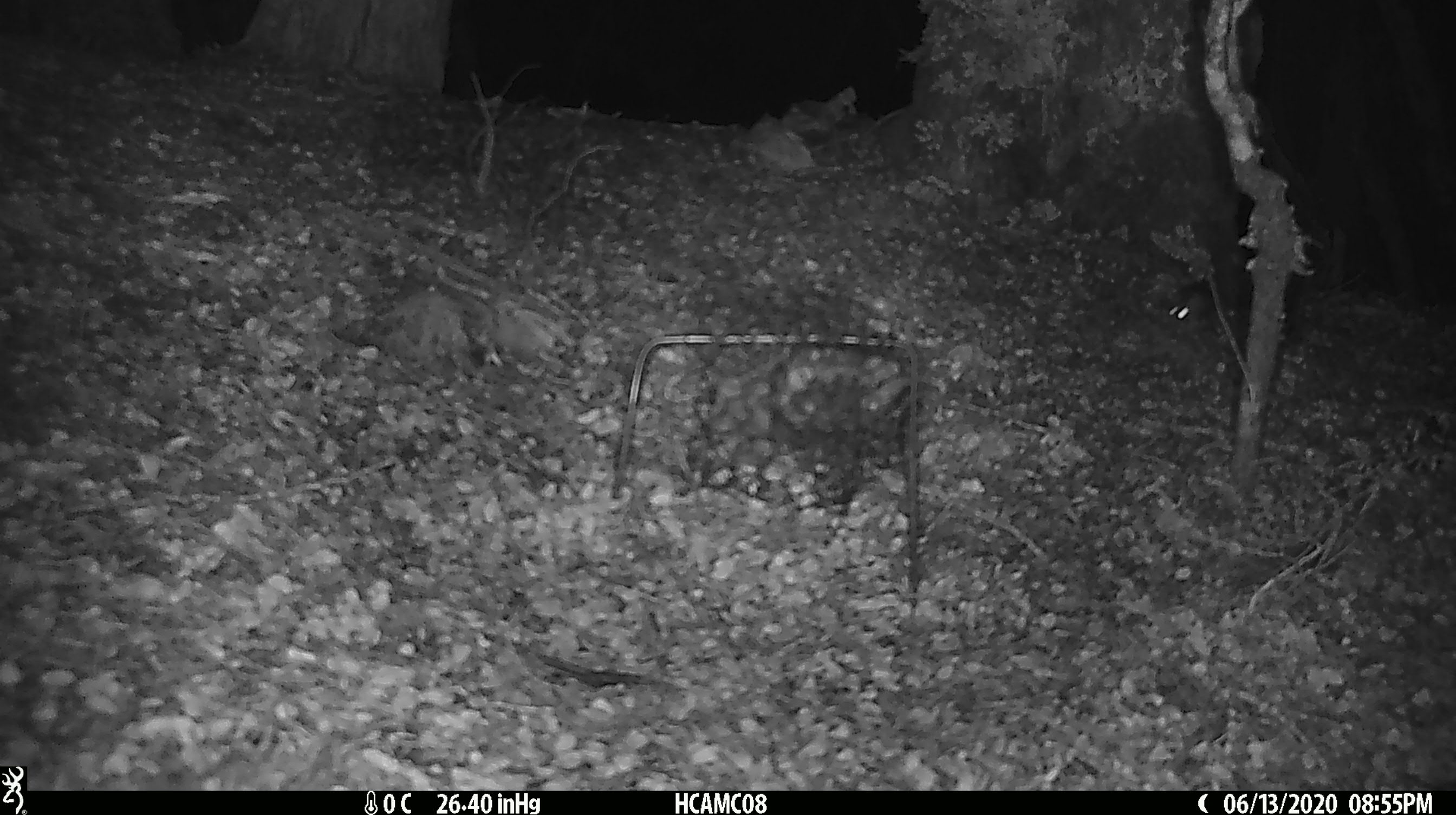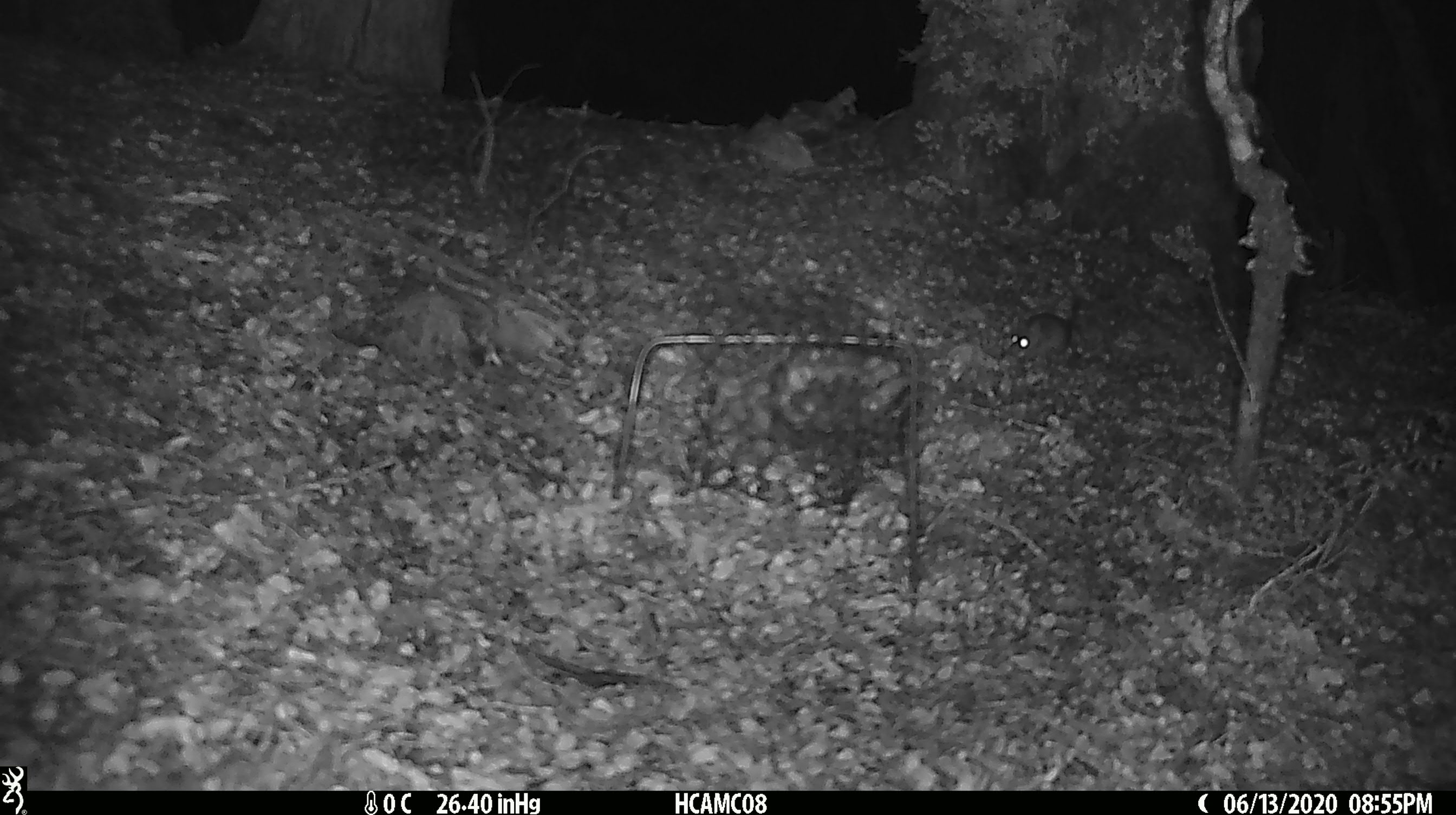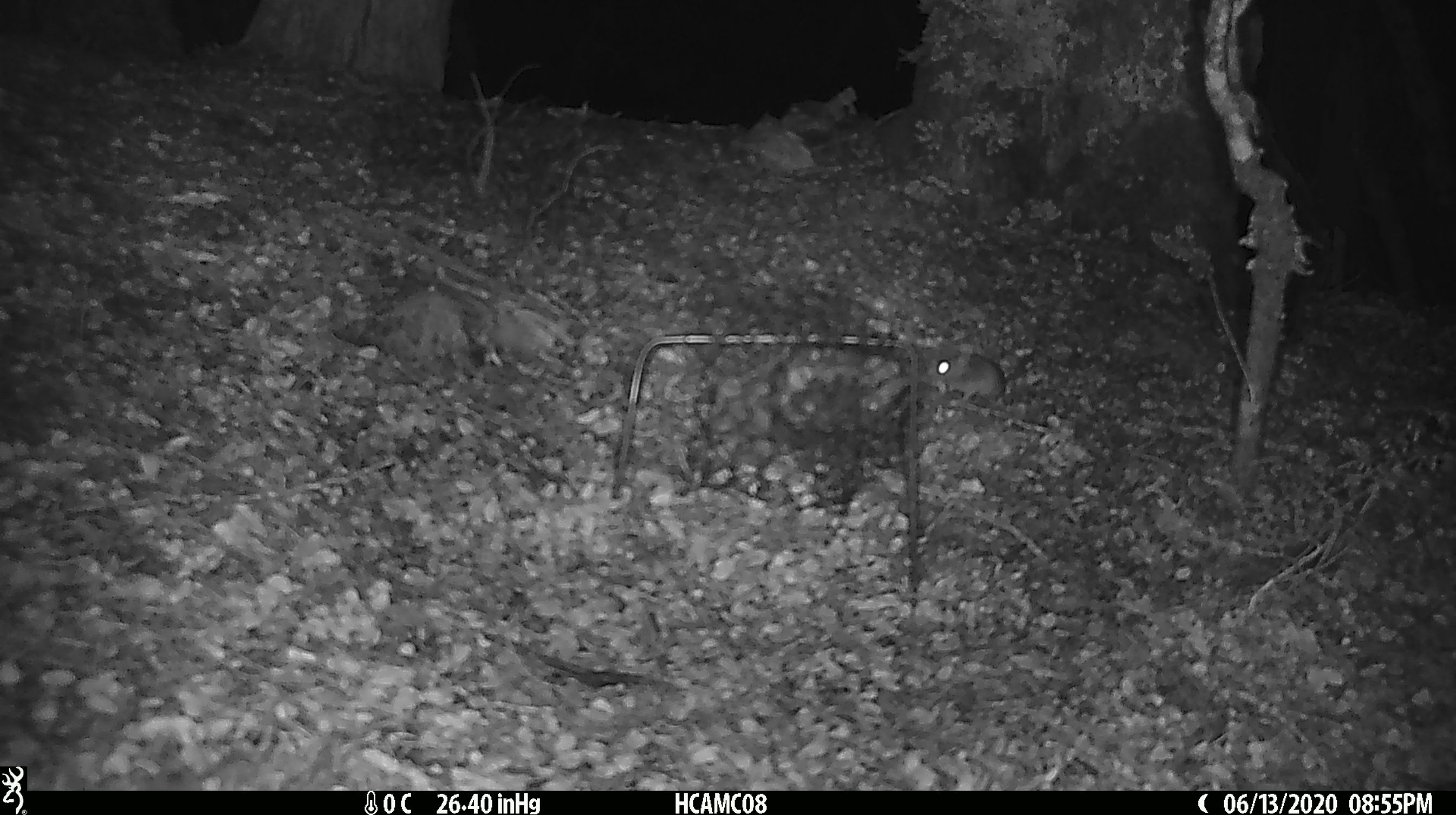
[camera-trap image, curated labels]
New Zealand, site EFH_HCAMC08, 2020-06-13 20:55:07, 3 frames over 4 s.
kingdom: Animalia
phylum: Chordata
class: Mammalia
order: Rodentia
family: Muridae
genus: Mus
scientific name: Mus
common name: mouse